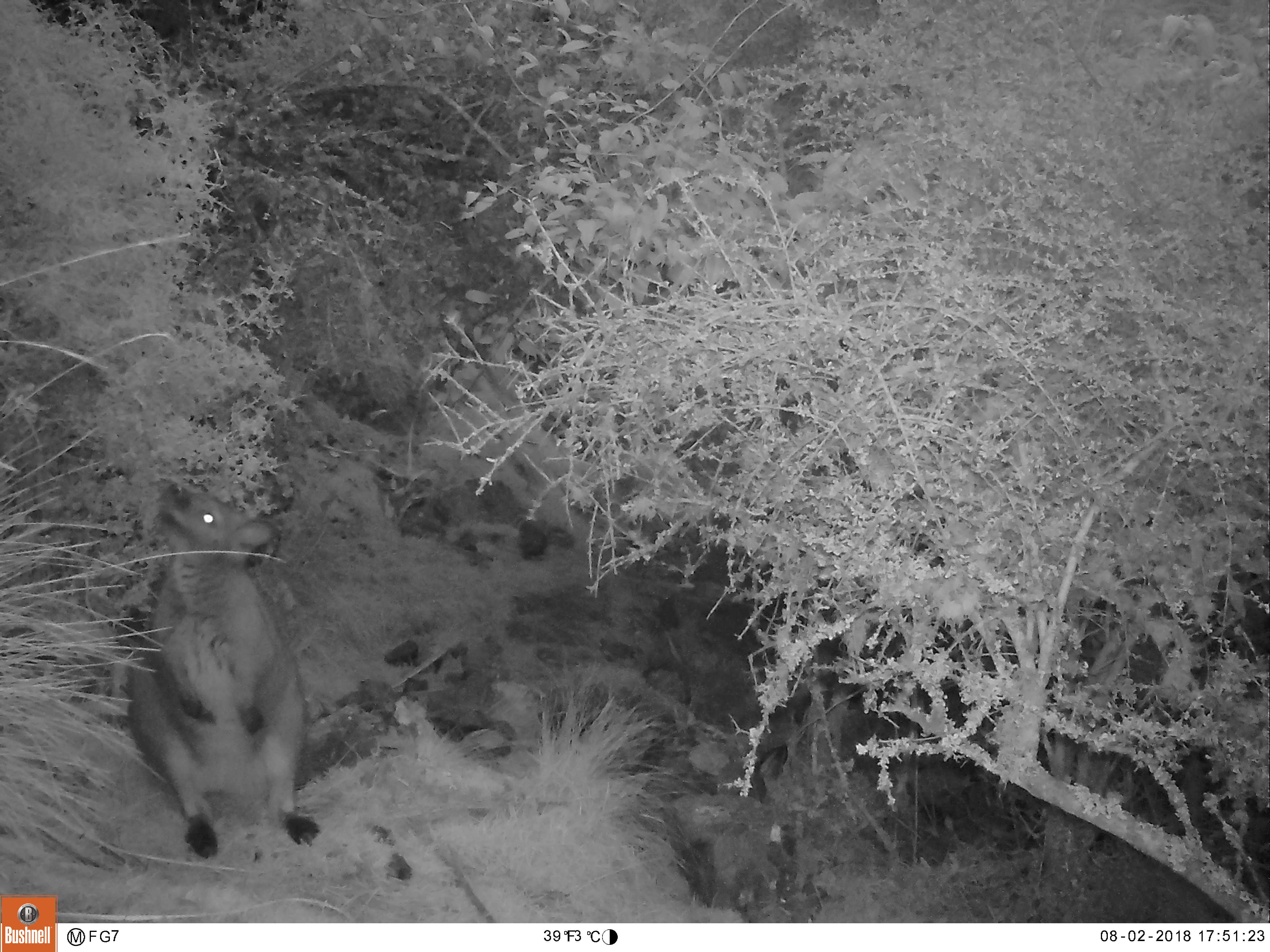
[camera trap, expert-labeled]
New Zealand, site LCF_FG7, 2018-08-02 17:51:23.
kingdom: Animalia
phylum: Chordata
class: Mammalia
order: Diprotodontia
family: Macropodidae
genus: Notamacropus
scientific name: Notamacropus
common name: wallaby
Wallaby (Notamacropus).